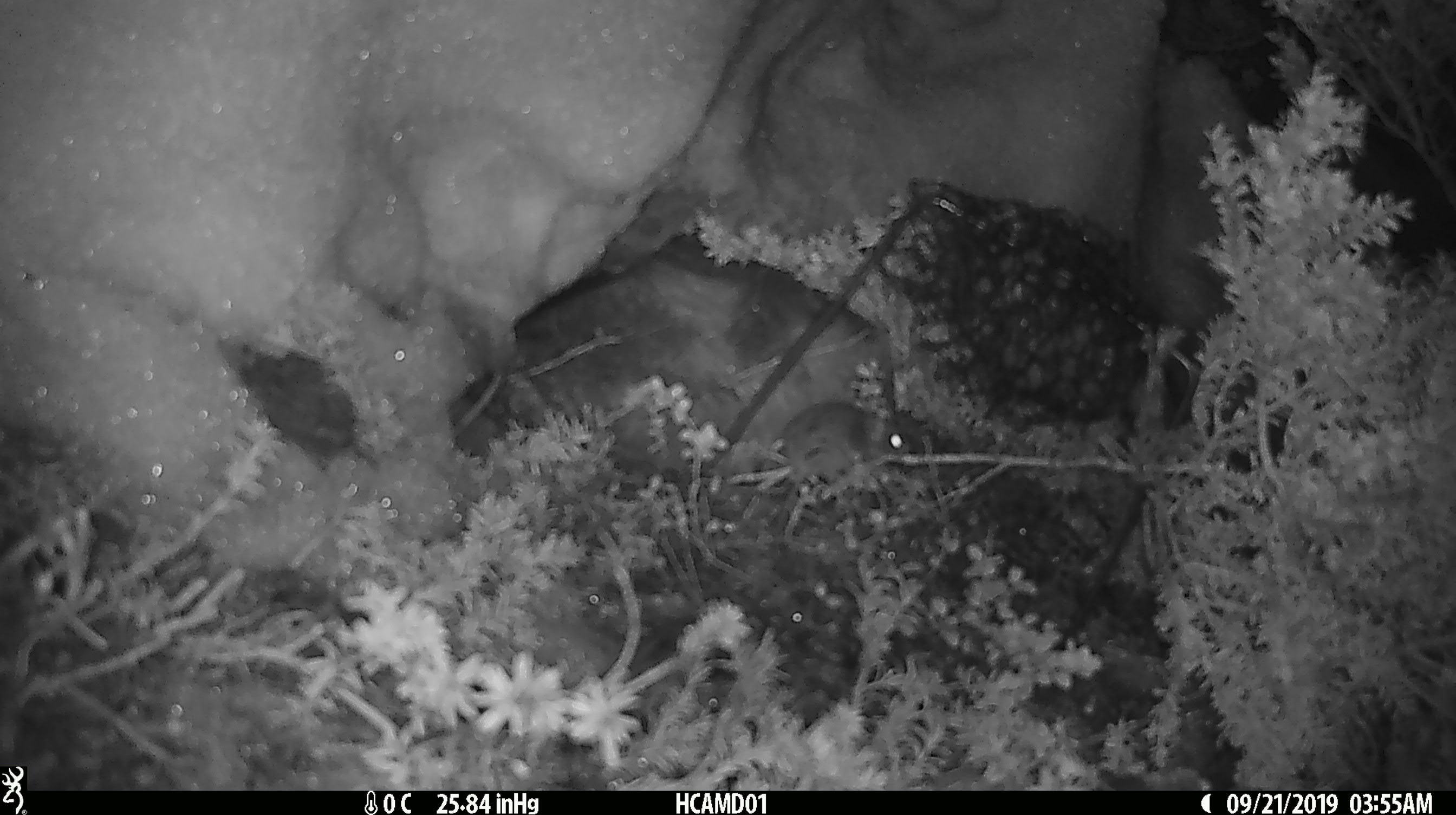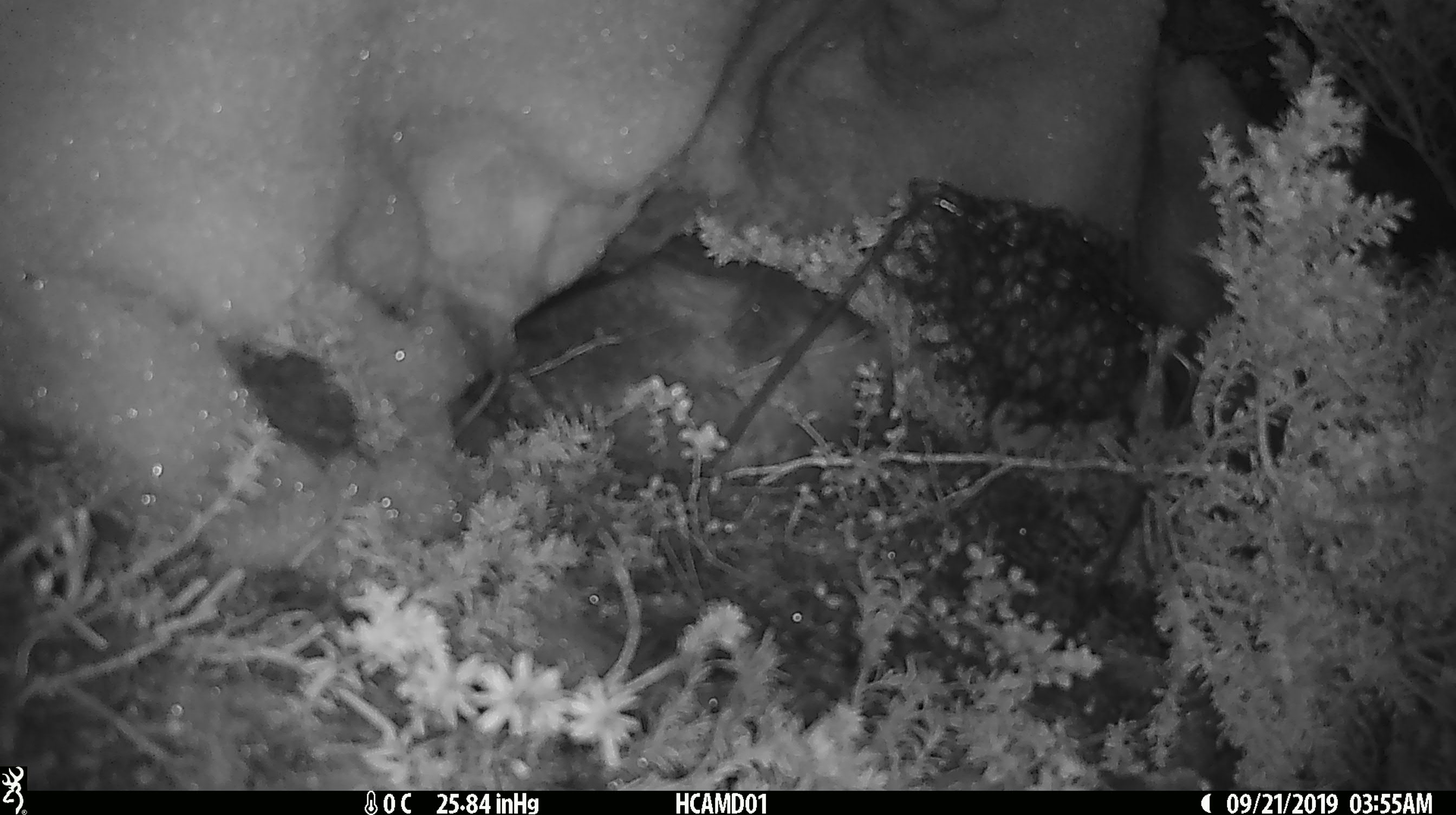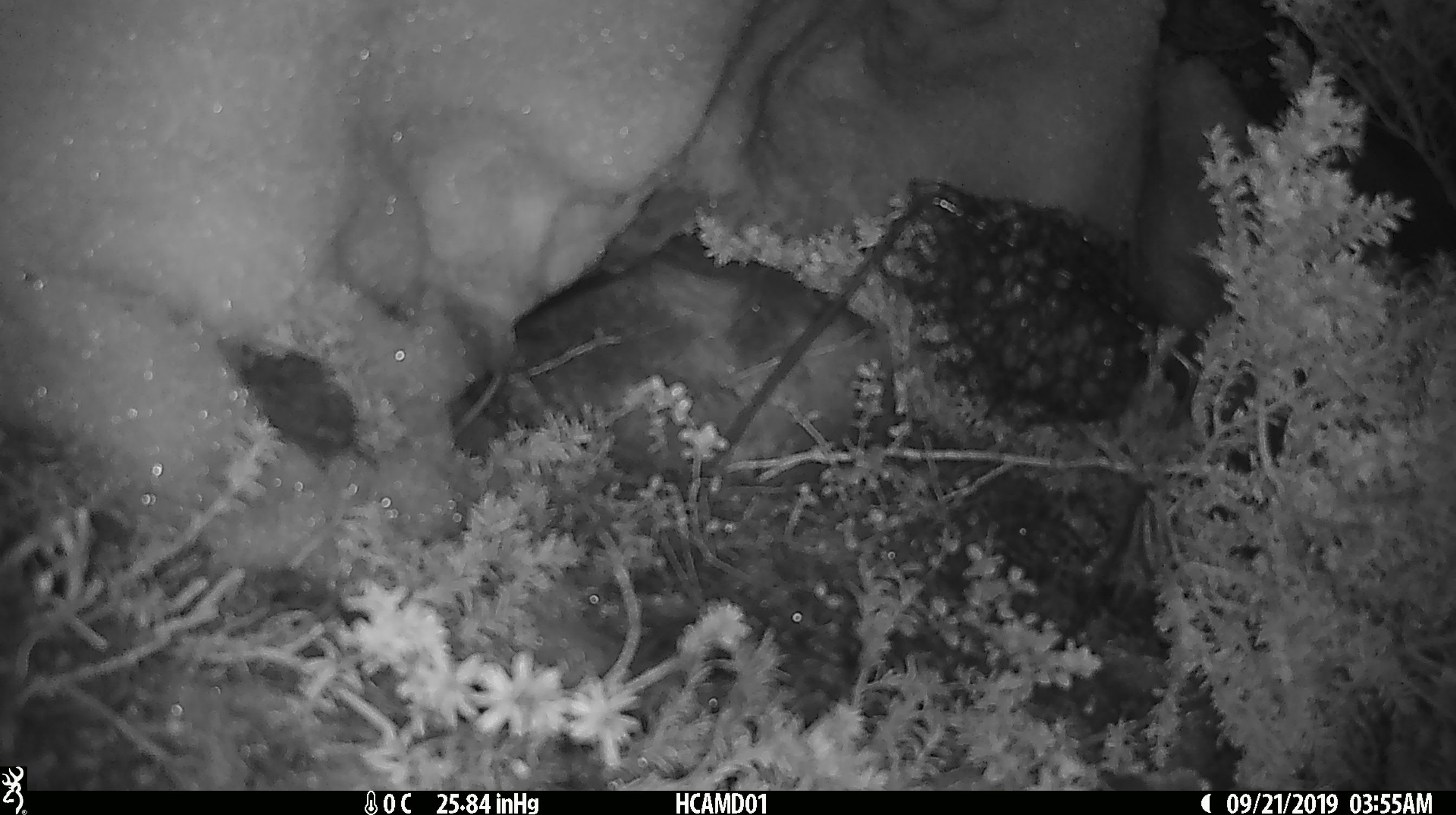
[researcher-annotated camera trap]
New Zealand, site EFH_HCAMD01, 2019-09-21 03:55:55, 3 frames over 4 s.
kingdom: Animalia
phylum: Chordata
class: Mammalia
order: Rodentia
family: Muridae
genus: Mus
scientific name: Mus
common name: mouse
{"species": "mouse (Mus)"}